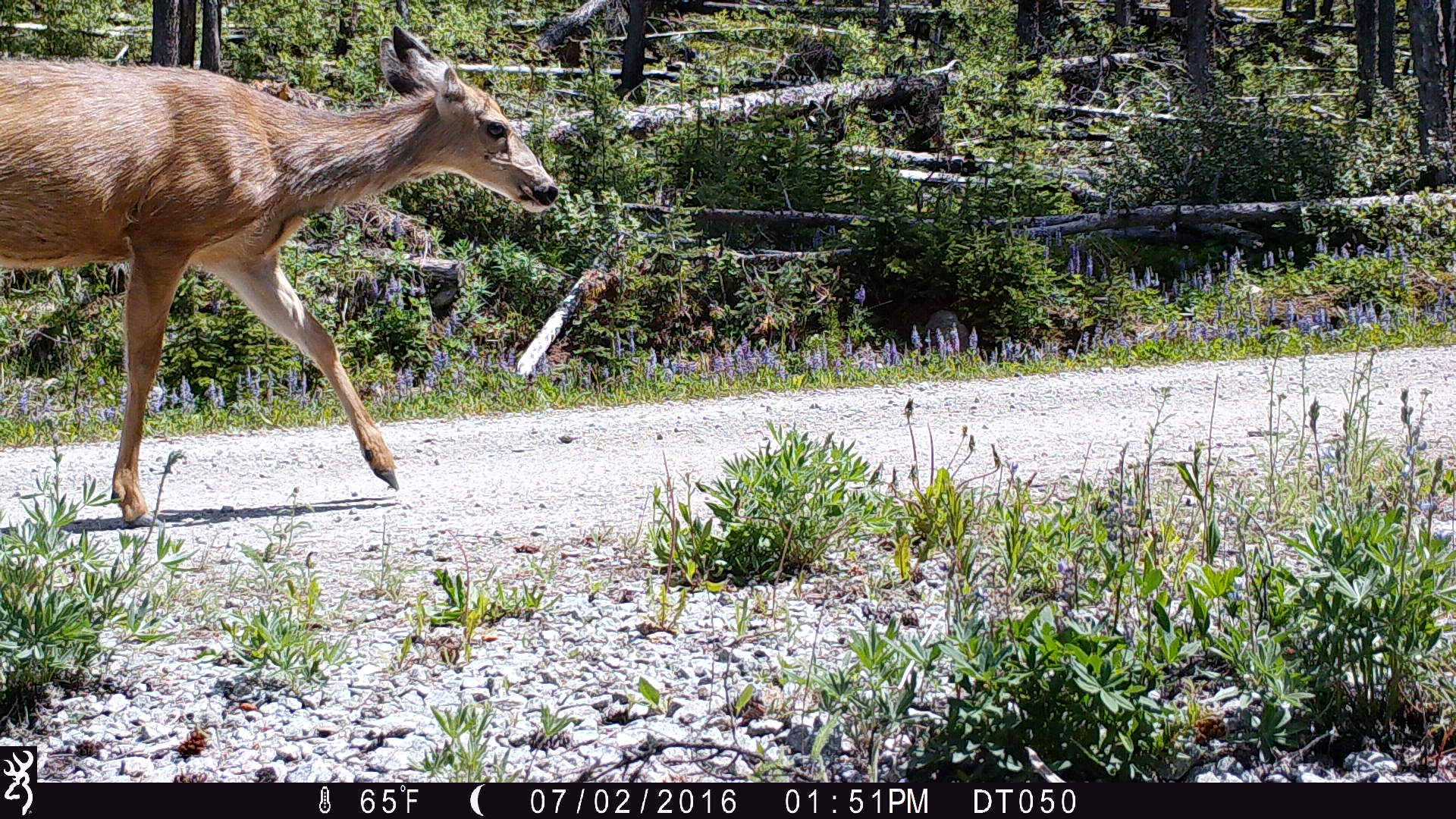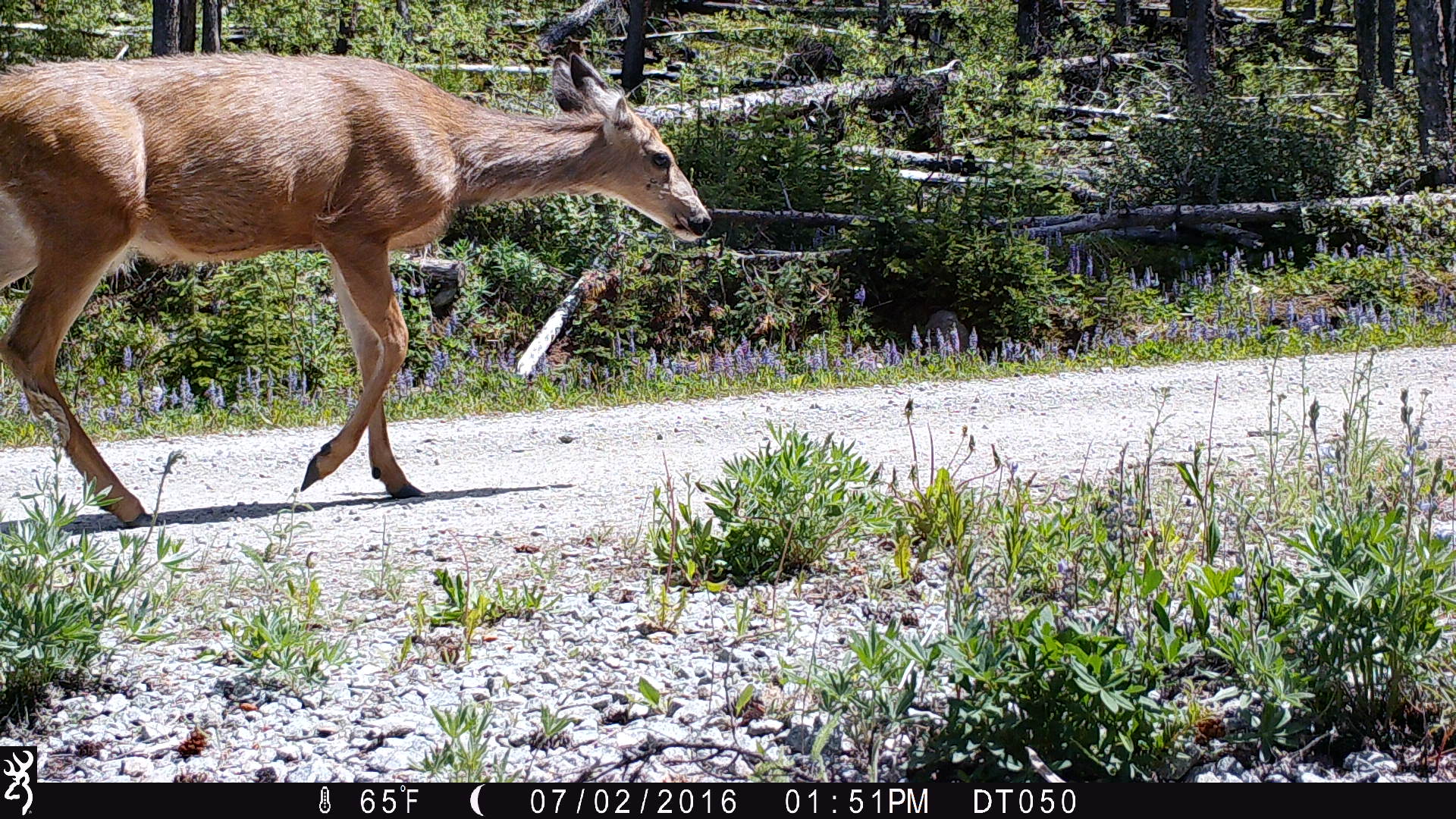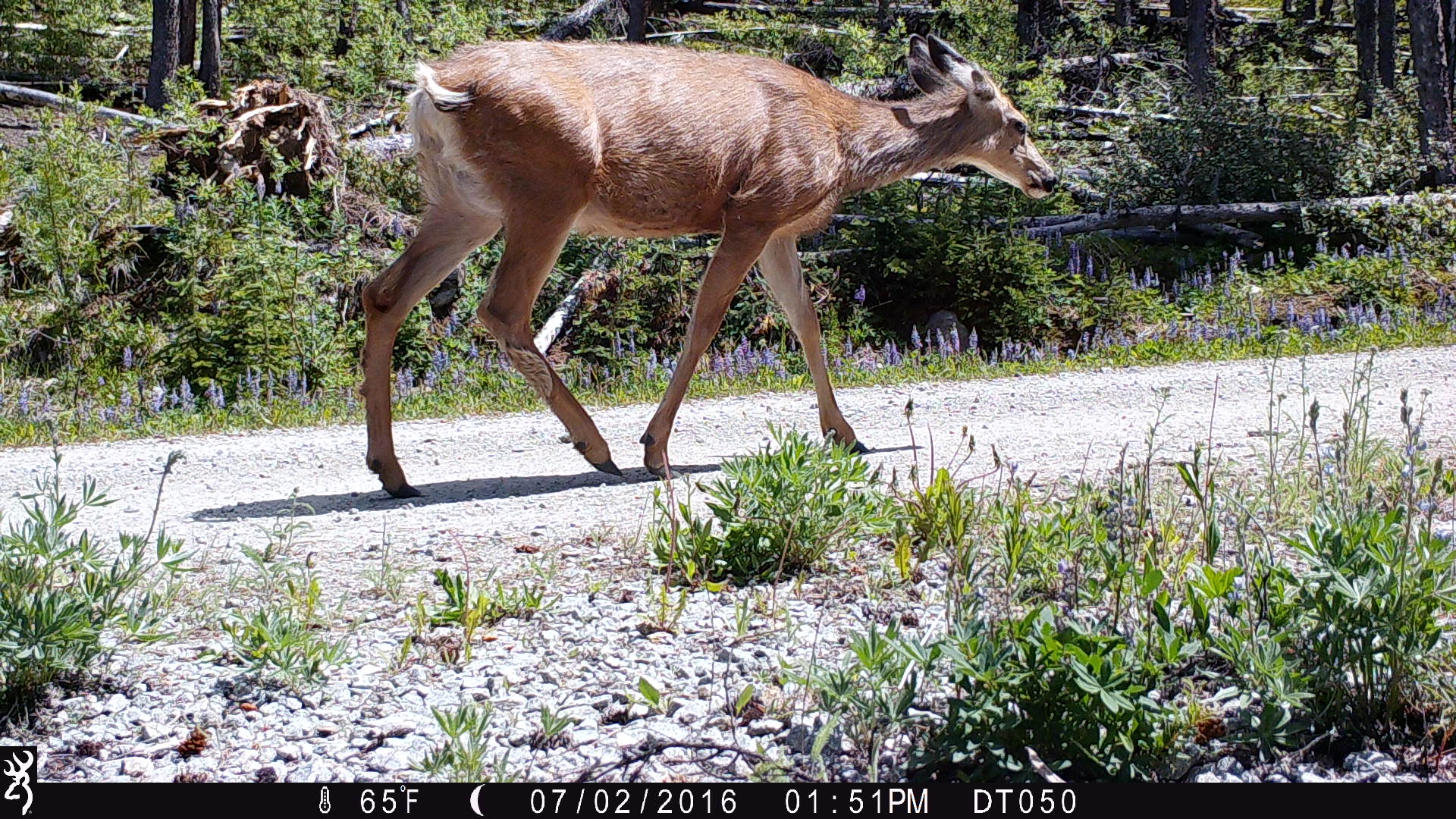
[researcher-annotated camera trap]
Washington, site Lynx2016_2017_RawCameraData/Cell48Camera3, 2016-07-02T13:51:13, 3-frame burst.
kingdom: Animalia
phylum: Chordata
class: Mammalia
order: Artiodactyla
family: Cervidae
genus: Odocoileus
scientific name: Odocoileus hemionus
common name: mule deer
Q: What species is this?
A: Odocoileus hemionus (mule deer).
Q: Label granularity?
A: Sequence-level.